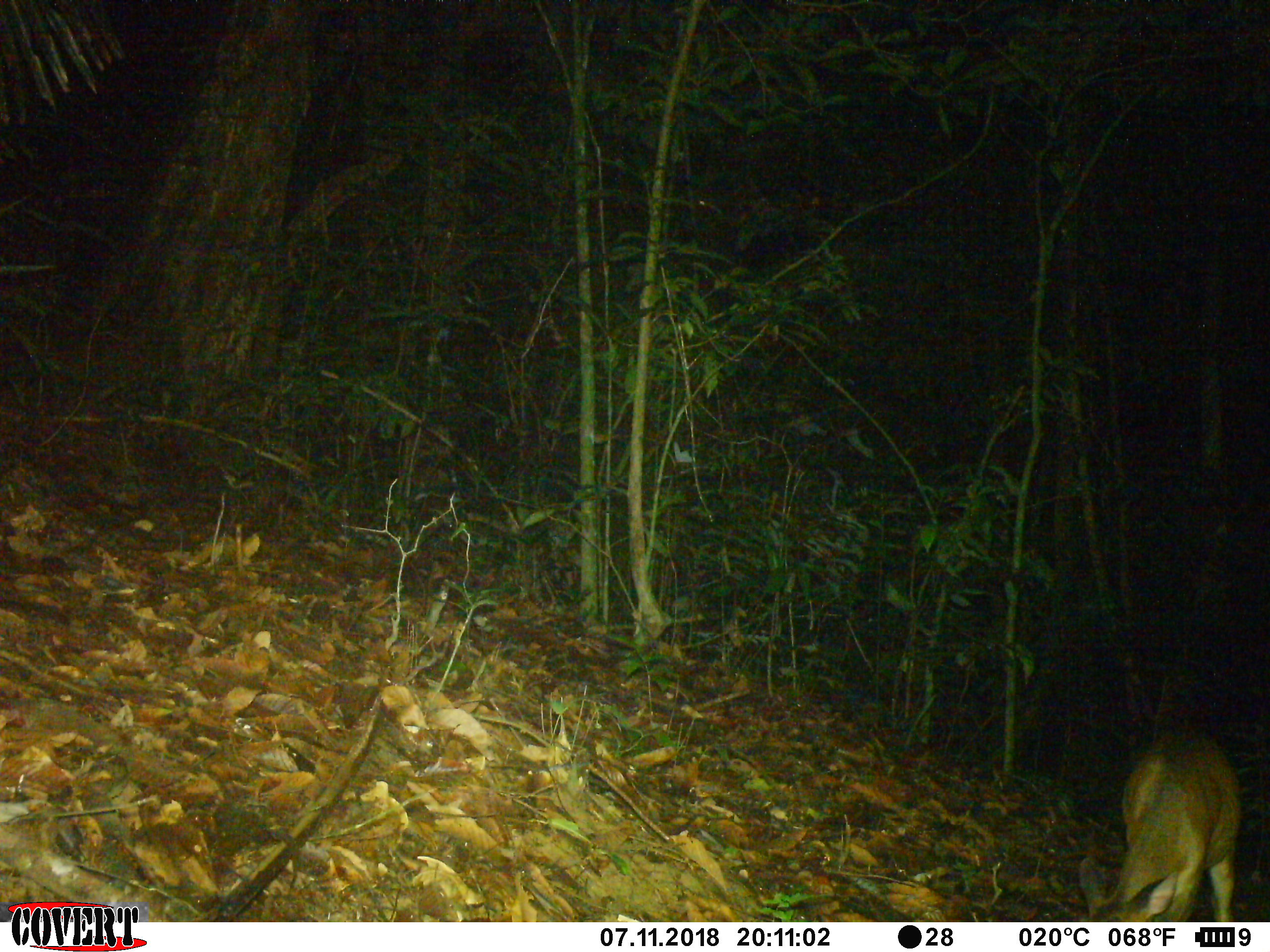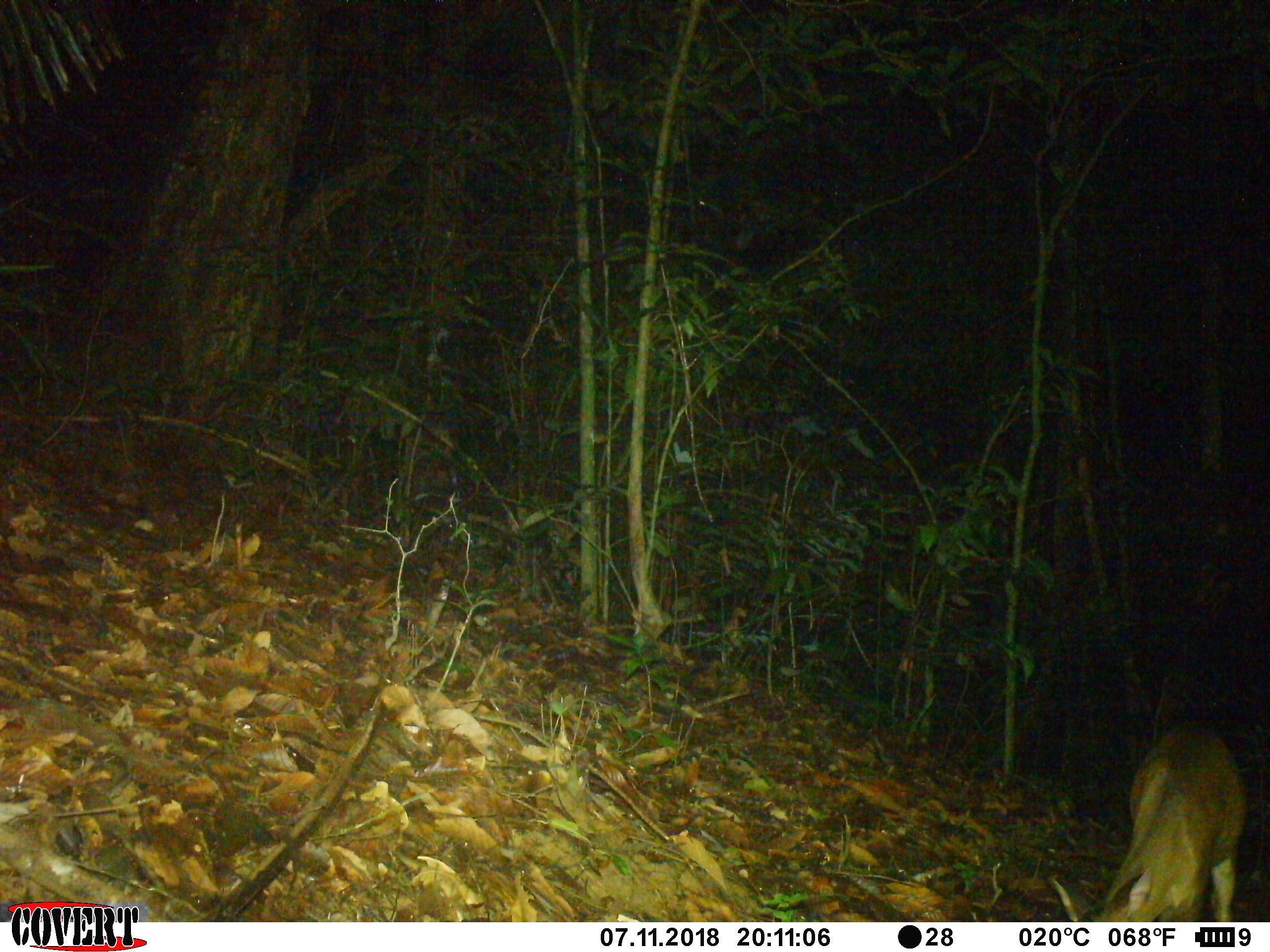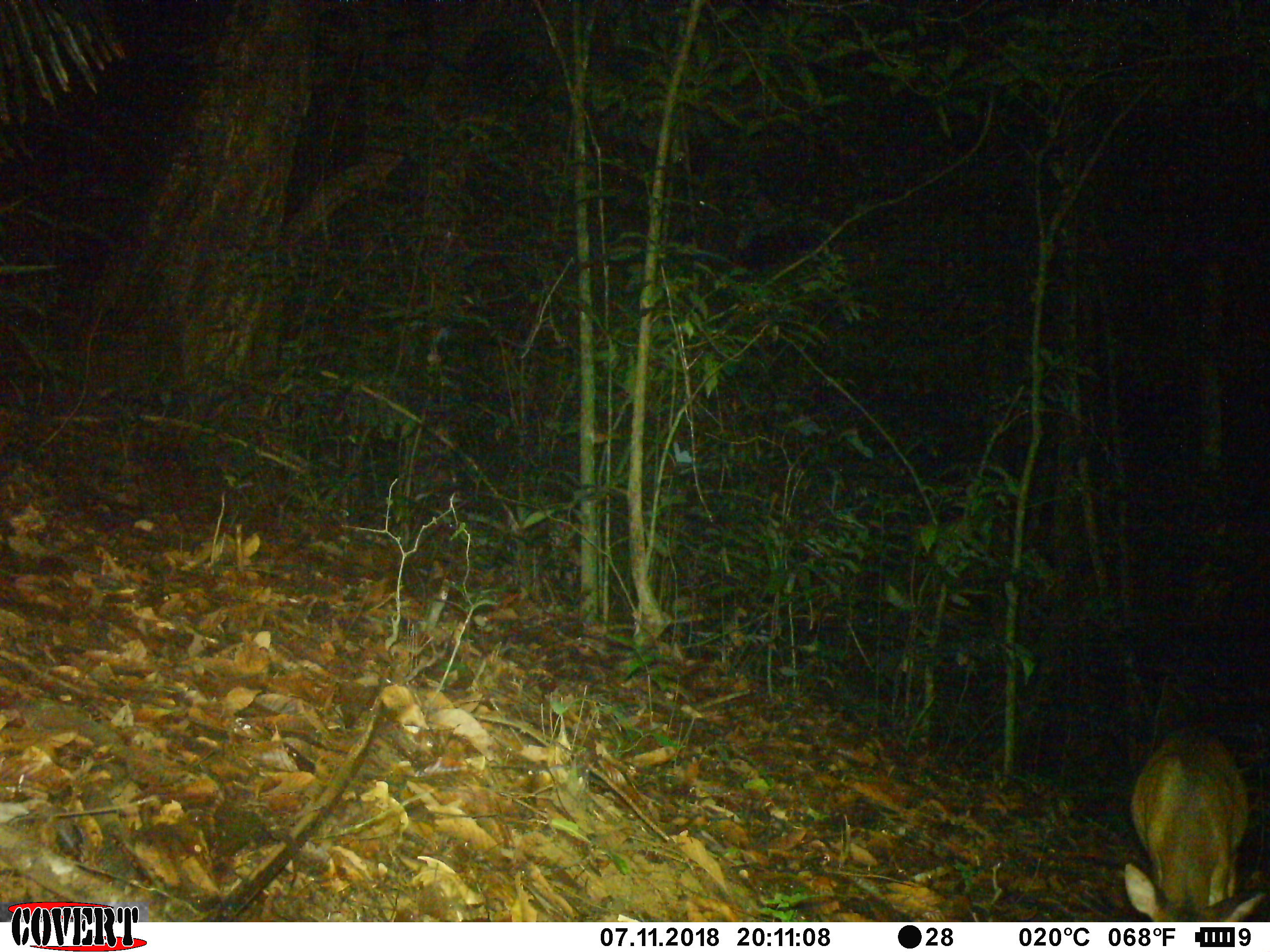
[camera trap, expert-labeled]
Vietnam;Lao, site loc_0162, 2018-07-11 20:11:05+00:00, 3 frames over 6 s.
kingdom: Animalia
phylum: Chordata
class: Mammalia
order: Artiodactyla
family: Cervidae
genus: Muntiacus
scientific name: Muntiacus vuquangensis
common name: large-antlered muntjac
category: large antlered muntjac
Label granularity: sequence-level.